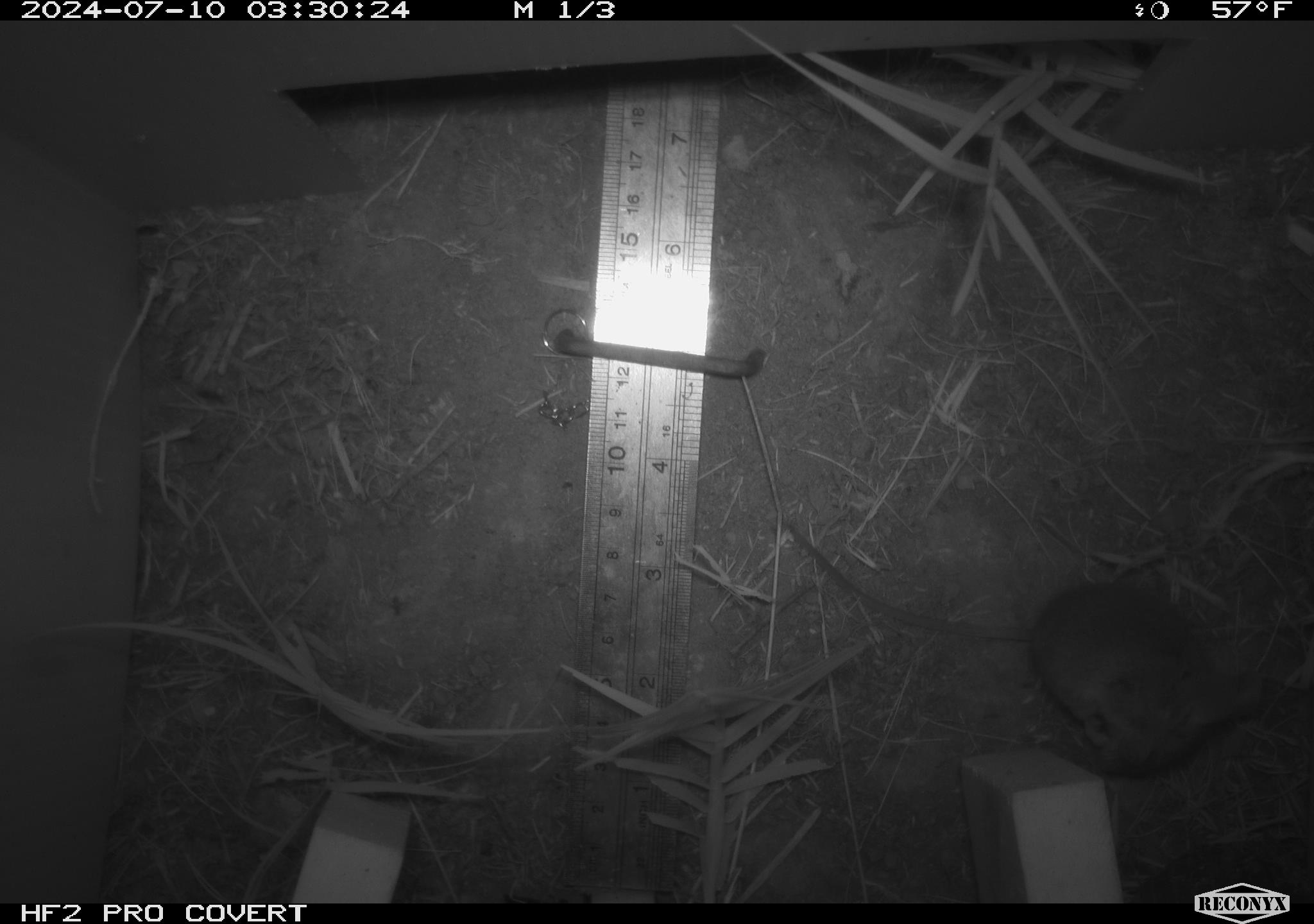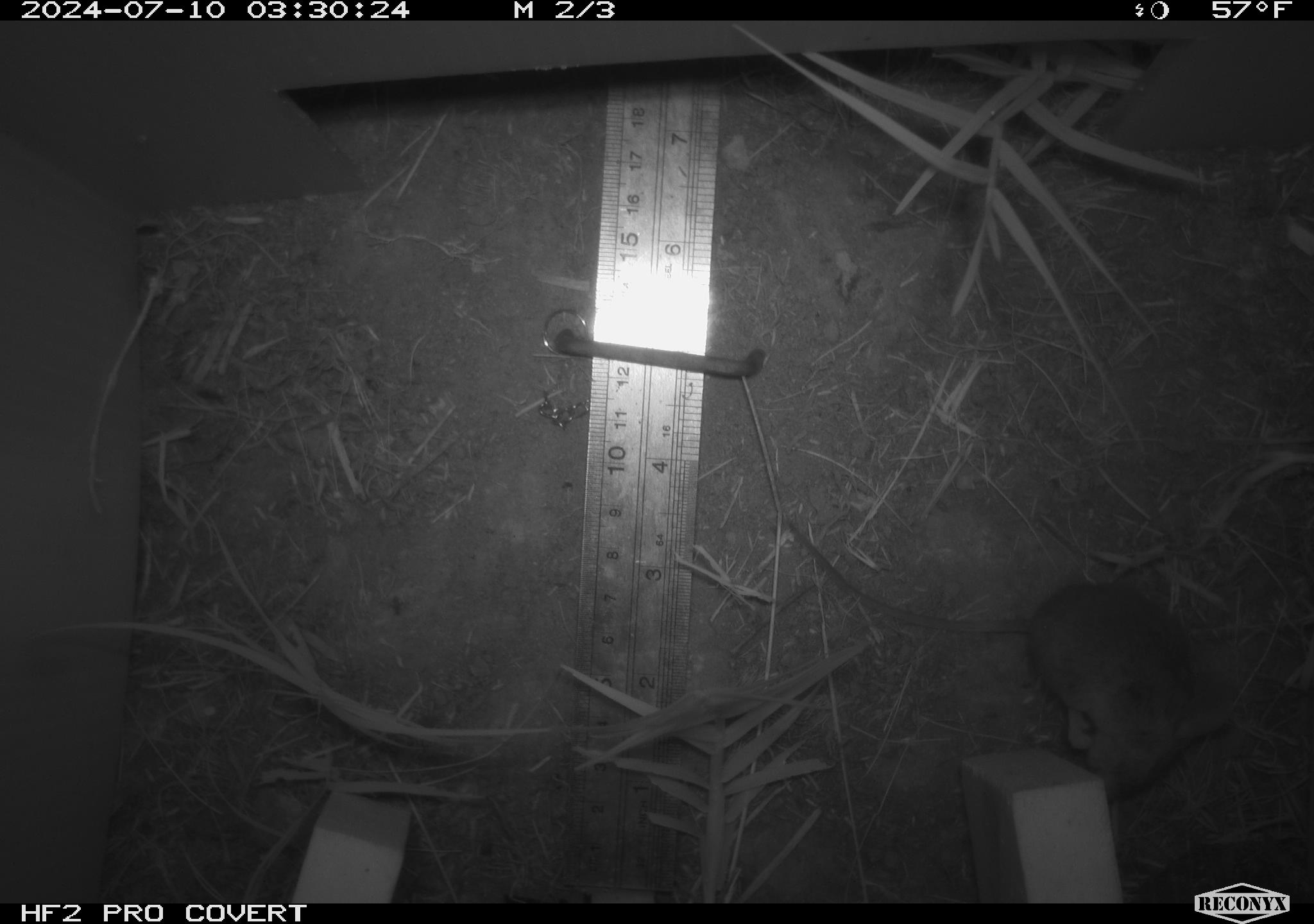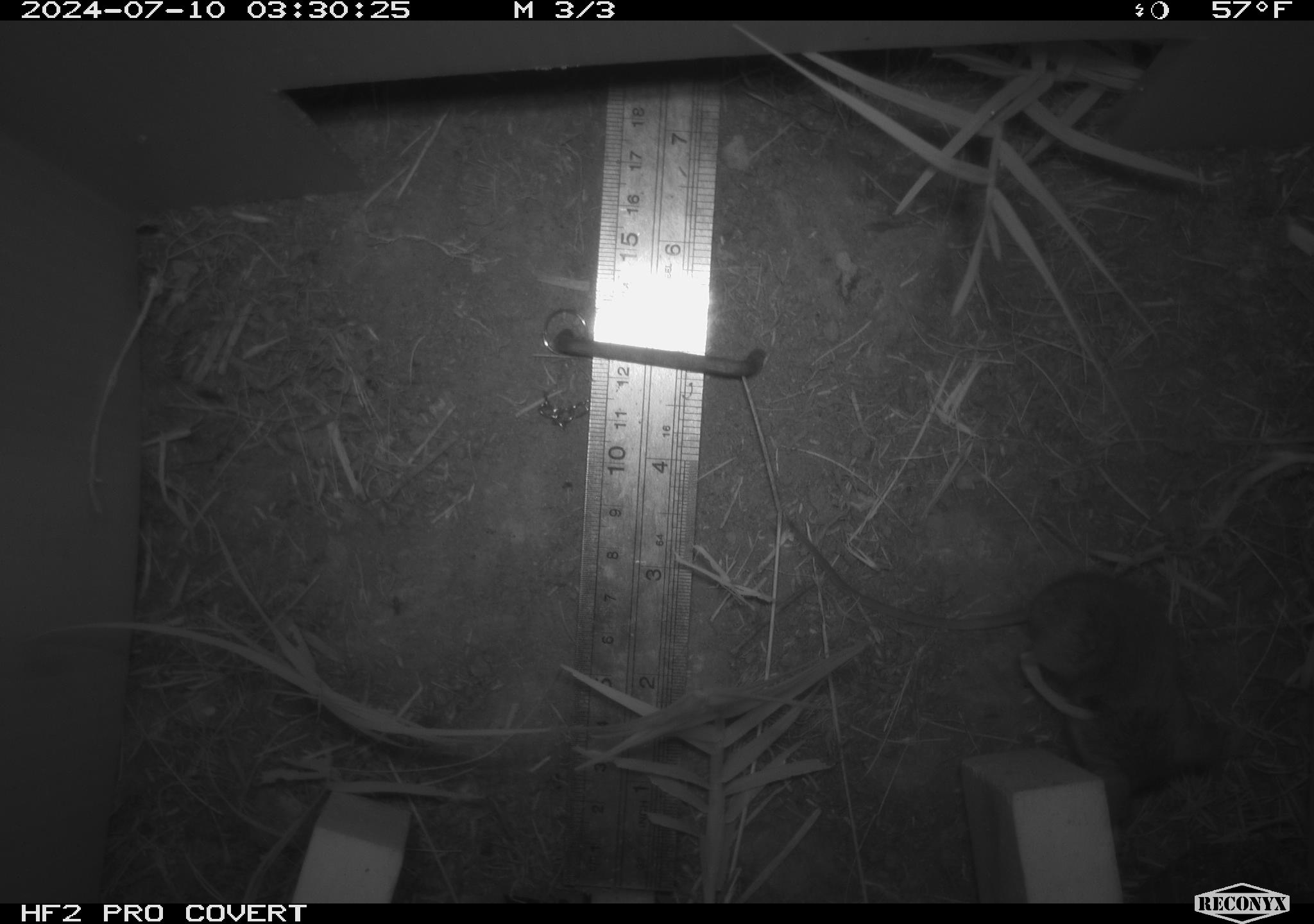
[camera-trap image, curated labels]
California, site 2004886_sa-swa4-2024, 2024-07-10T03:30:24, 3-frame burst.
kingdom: Animalia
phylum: Chordata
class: Mammalia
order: Rodentia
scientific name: Rodentia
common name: mouse species